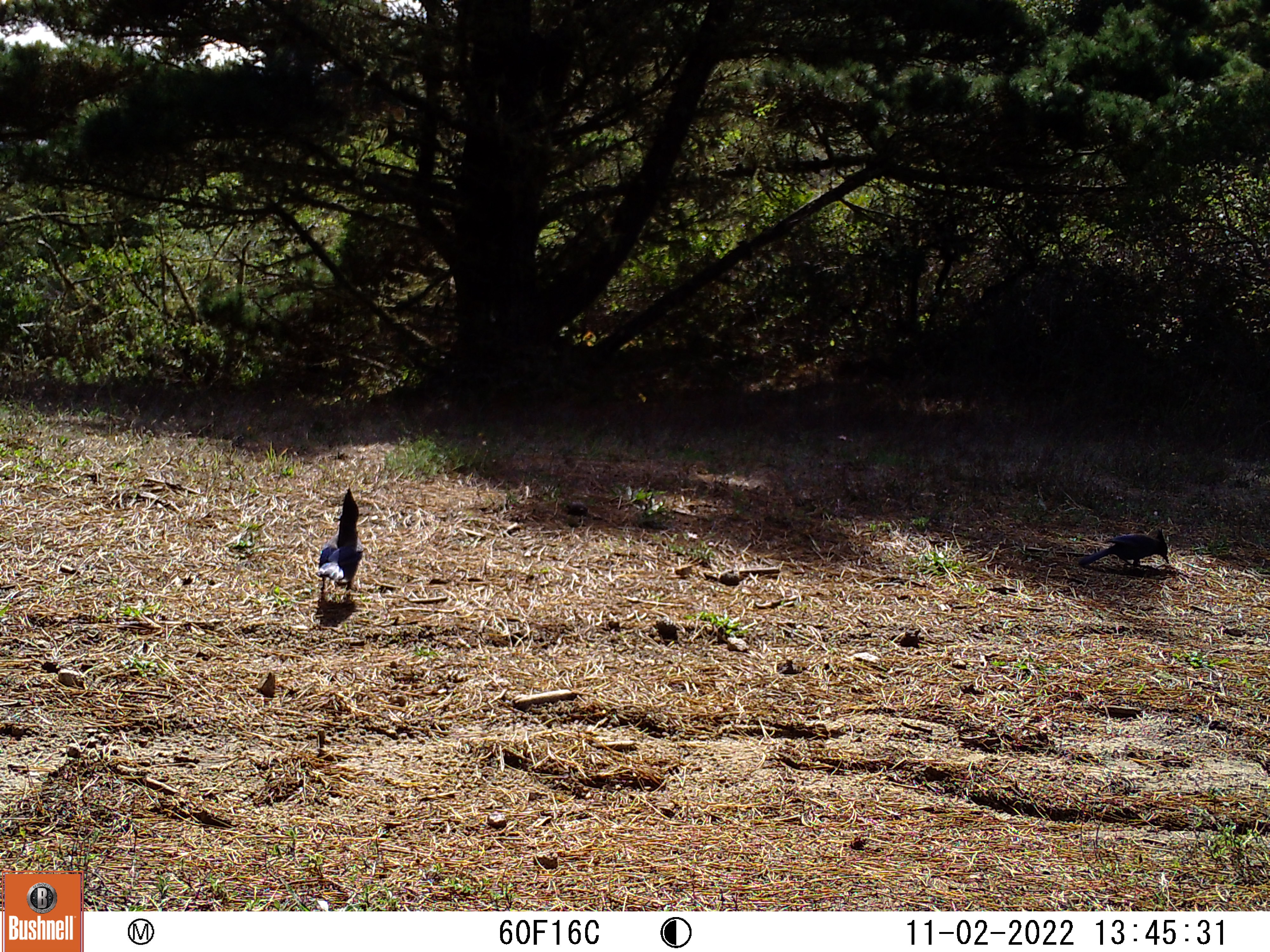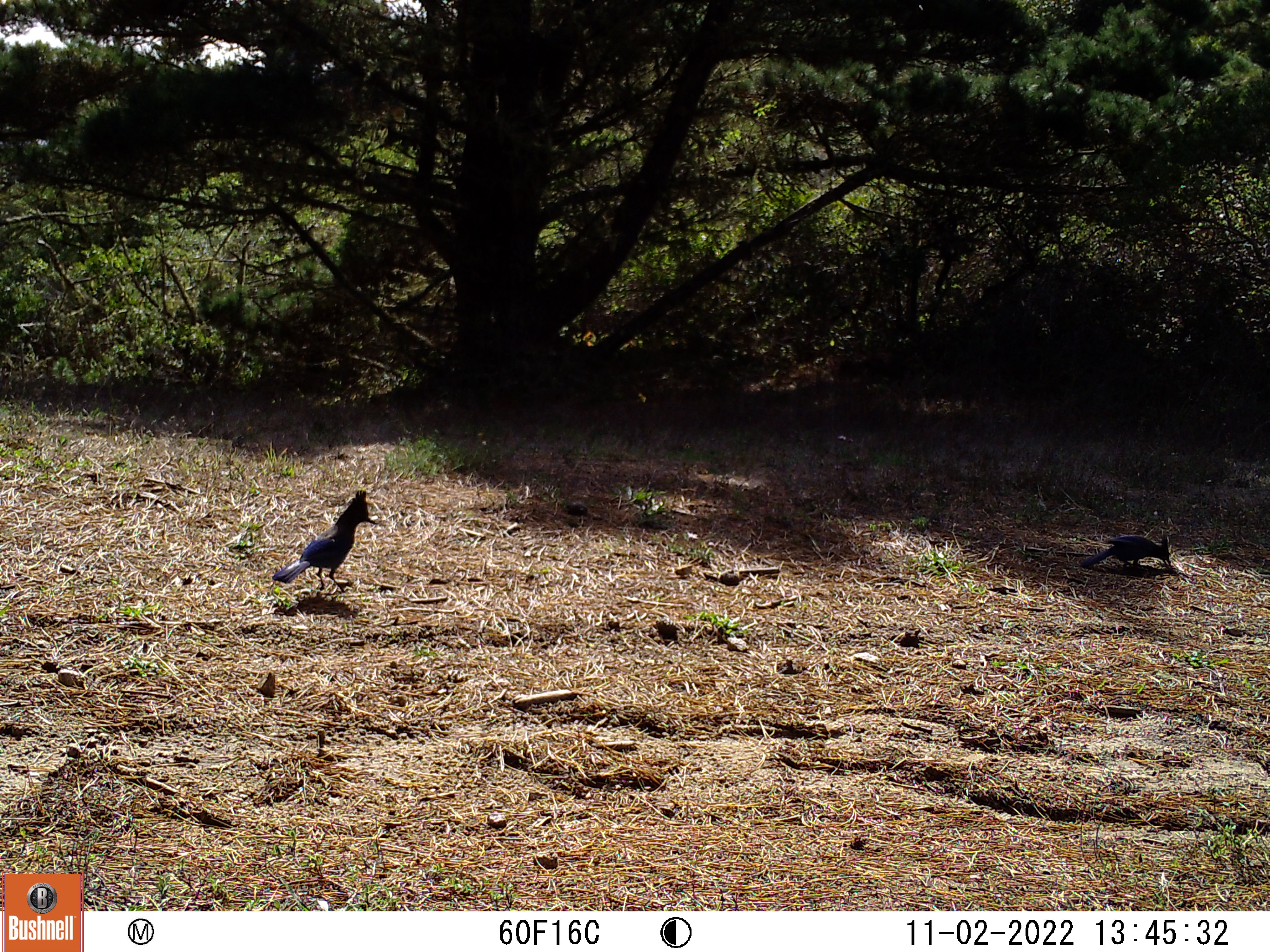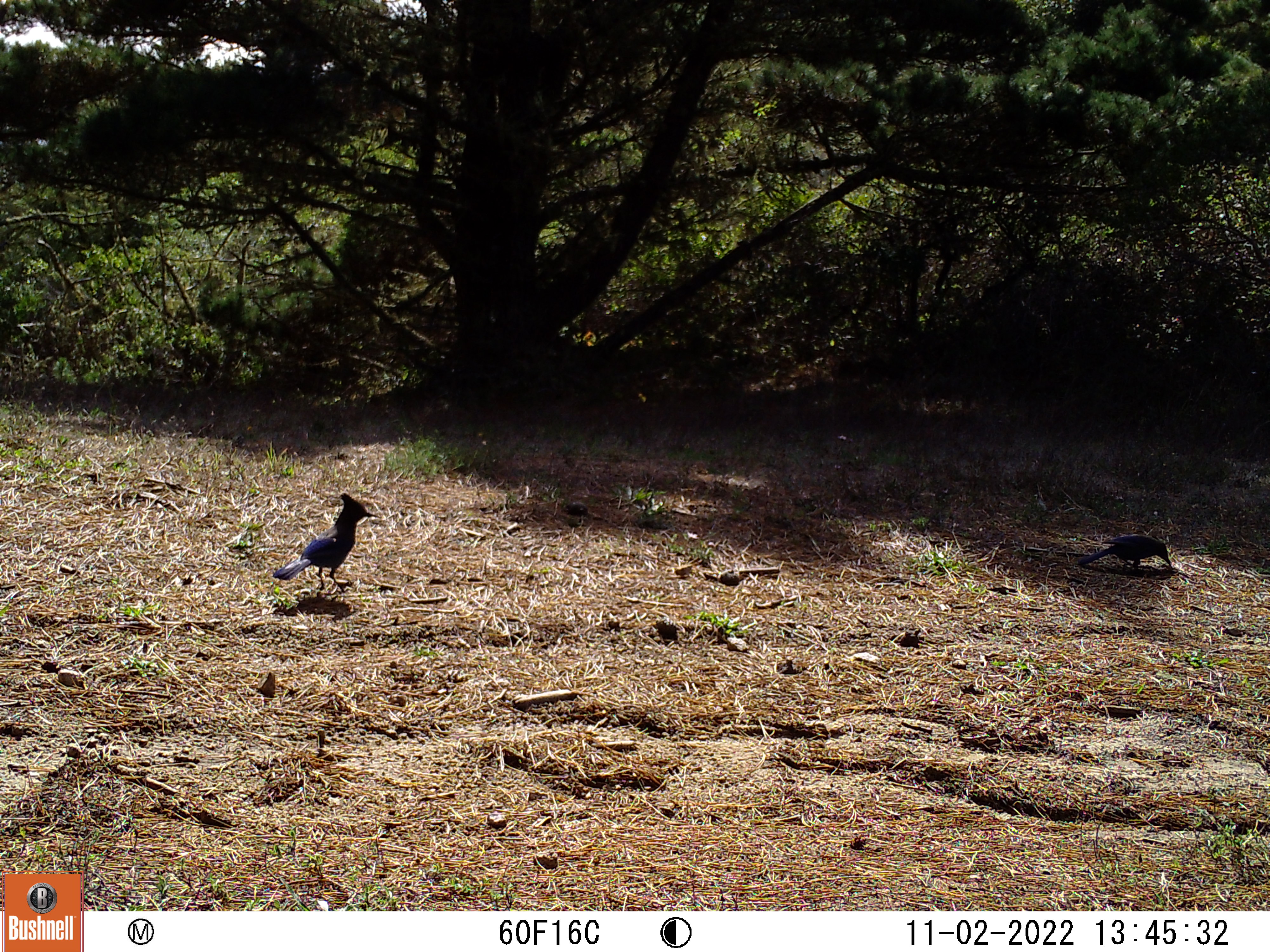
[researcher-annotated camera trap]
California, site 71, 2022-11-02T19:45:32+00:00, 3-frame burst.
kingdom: Animalia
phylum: Chordata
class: Aves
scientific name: Aves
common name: bird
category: unknown bird